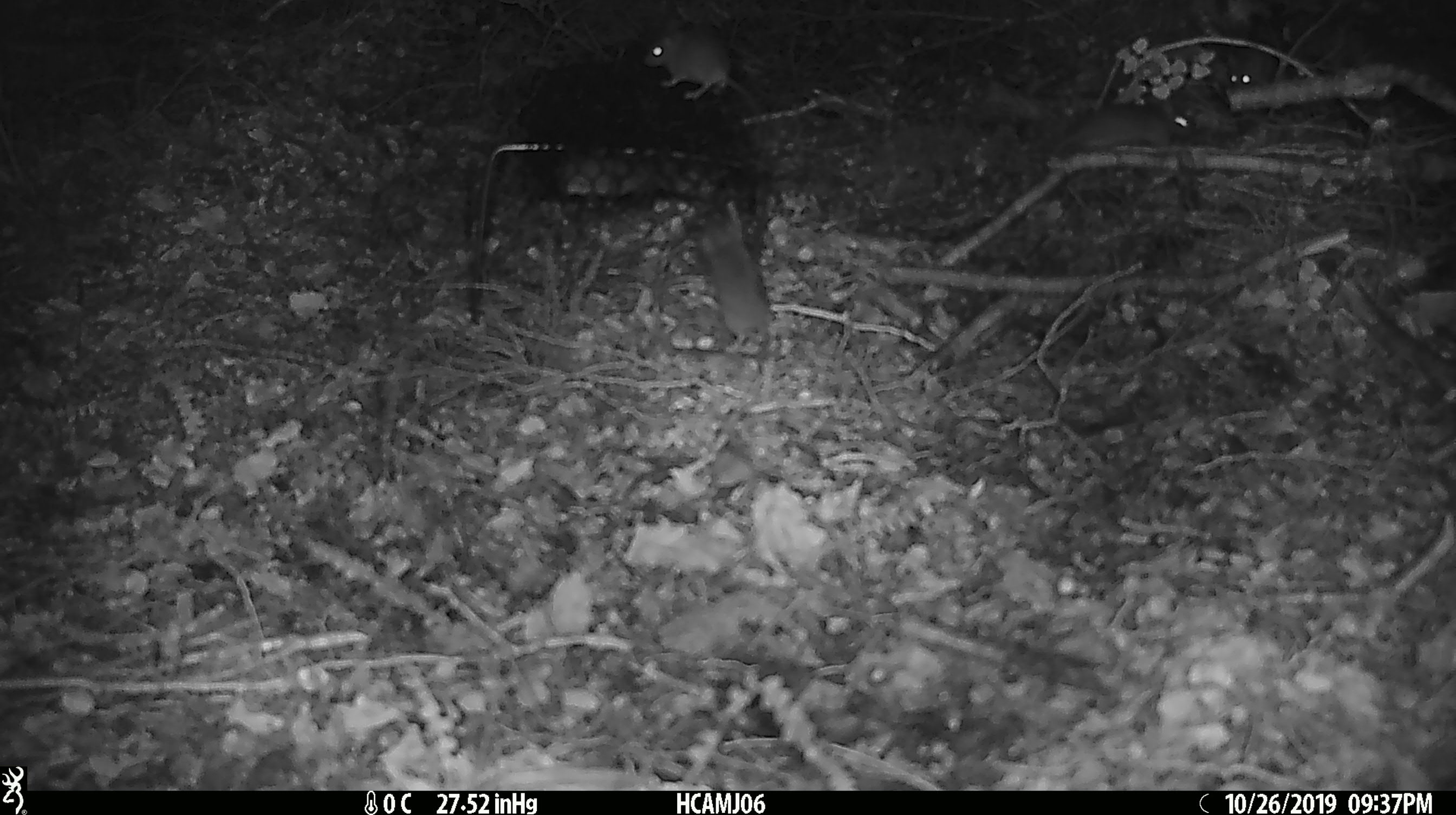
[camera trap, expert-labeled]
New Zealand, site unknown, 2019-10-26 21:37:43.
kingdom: Animalia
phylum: Chordata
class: Mammalia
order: Rodentia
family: Muridae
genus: Mus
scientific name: Mus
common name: mouse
Mouse (Mus).